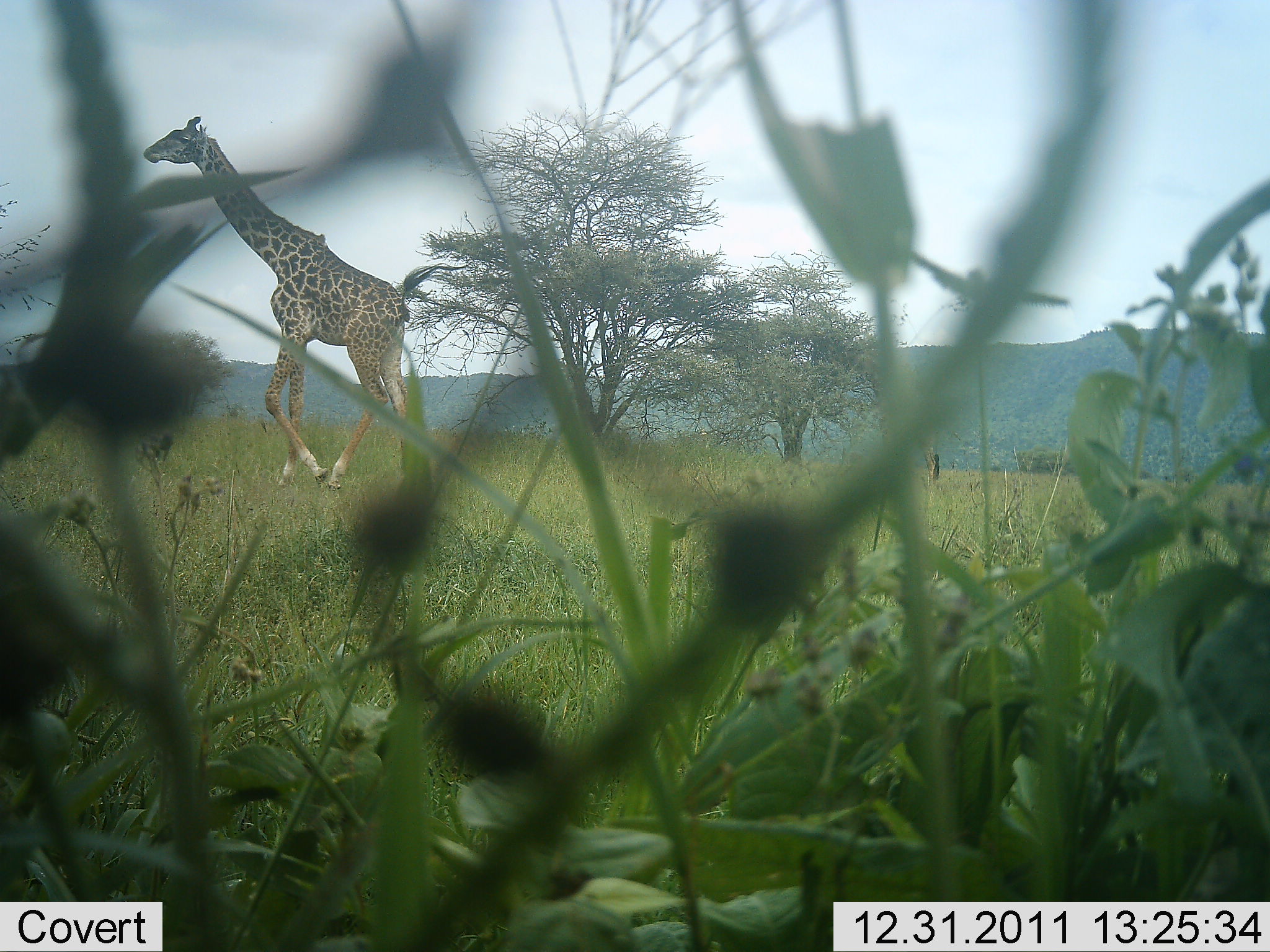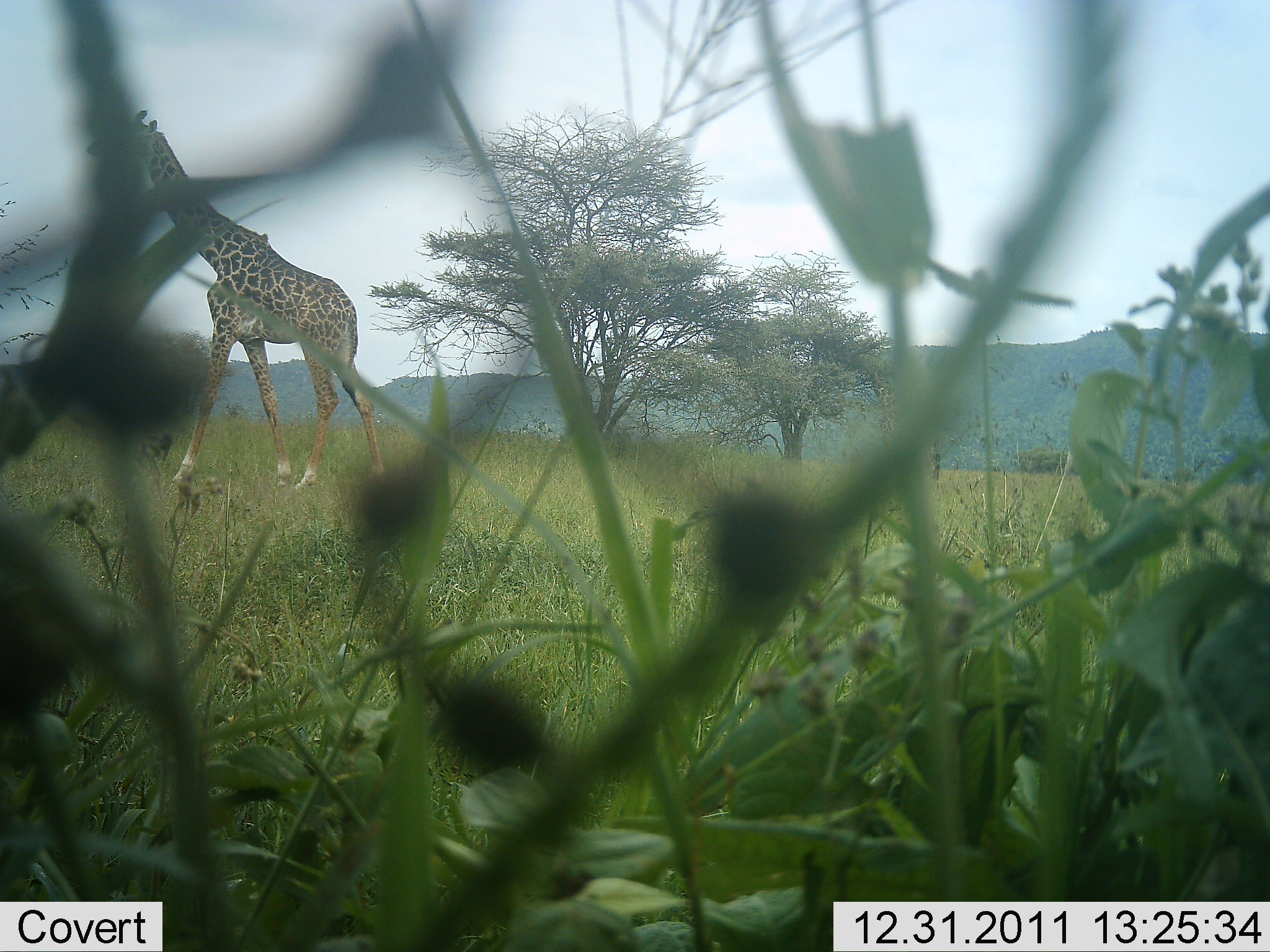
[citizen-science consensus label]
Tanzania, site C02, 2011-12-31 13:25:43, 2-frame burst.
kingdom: Animalia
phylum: Chordata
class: Mammalia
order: Artiodactyla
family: Giraffidae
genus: Giraffa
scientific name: Giraffa camelopardalis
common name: giraffe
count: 1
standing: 0%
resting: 0%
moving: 100%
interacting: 0%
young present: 0%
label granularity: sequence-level